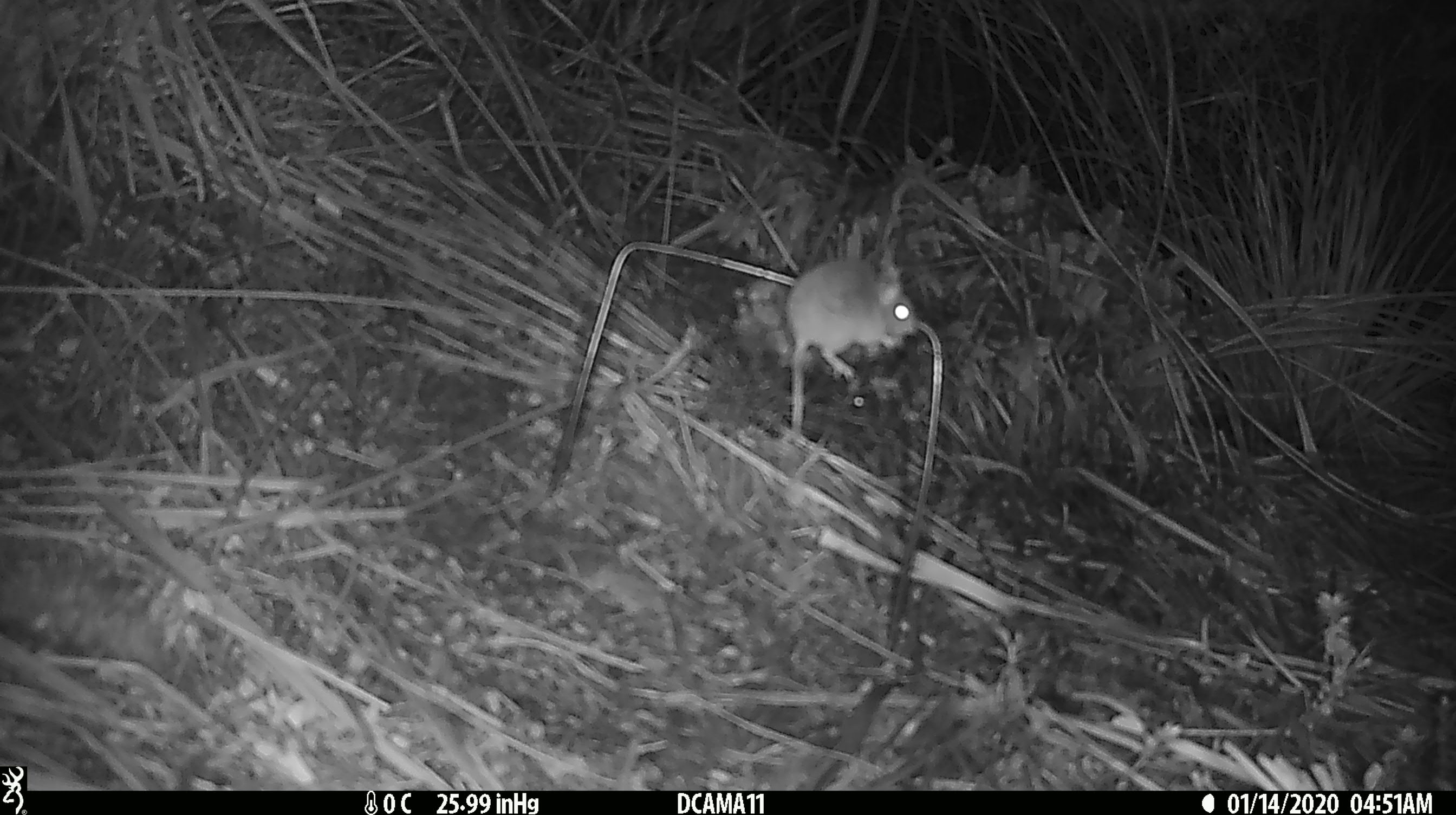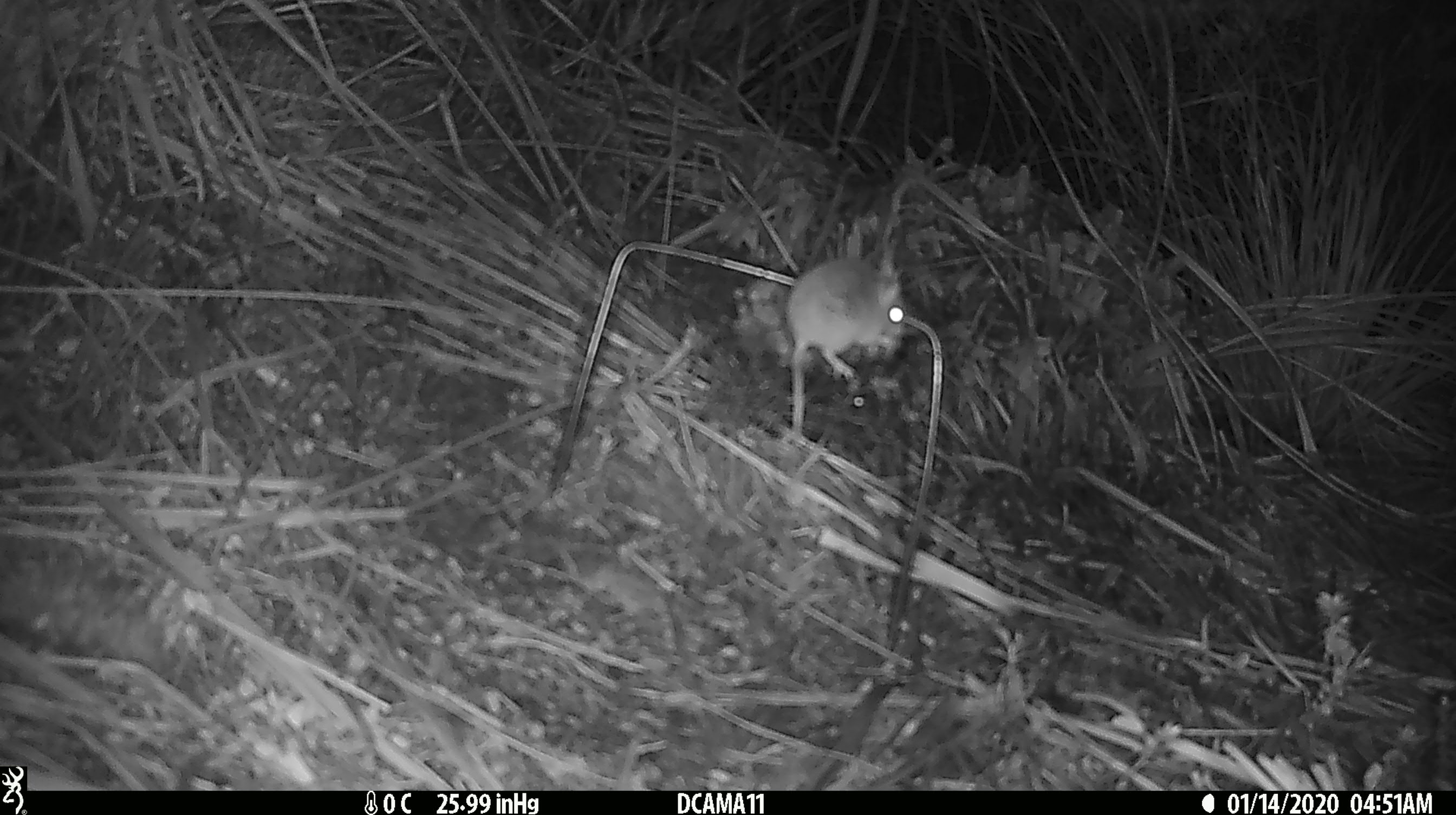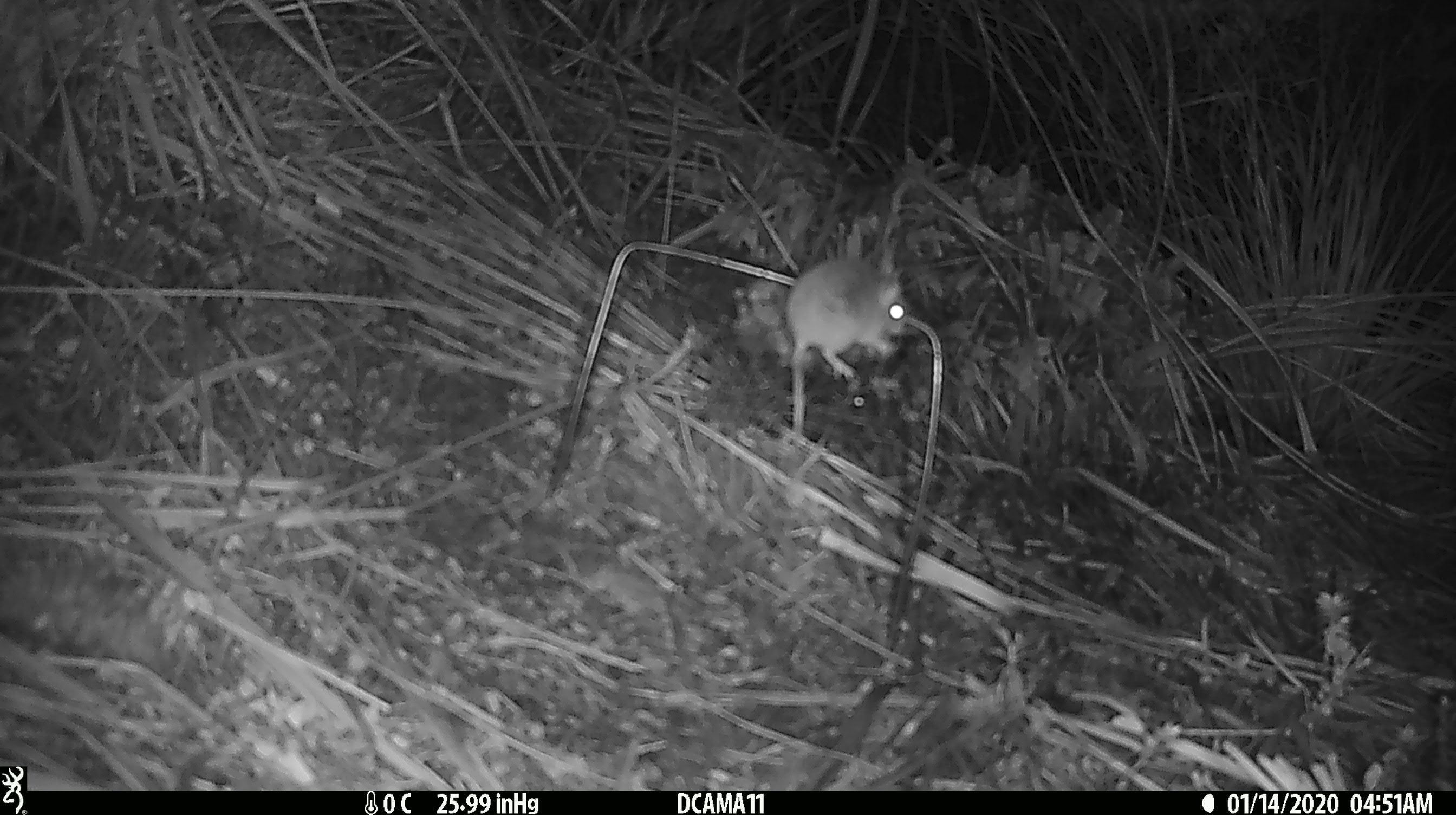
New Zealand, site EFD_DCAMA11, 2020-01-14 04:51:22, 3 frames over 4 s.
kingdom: Animalia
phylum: Chordata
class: Mammalia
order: Rodentia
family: Muridae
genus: Mus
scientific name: Mus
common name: mouse